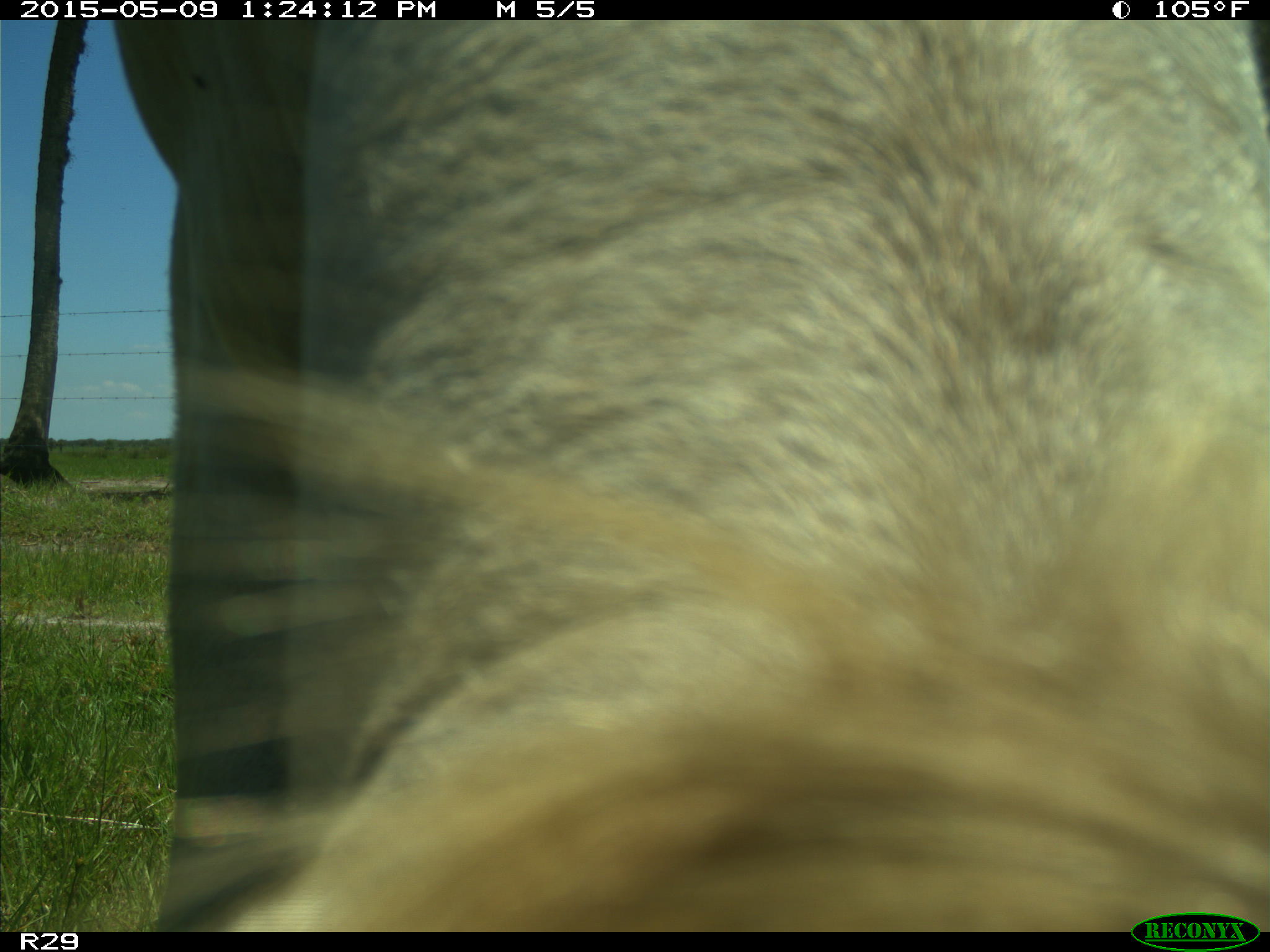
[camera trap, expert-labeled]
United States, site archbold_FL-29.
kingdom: Animalia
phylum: Chordata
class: Mammalia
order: Artiodactyla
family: Bovidae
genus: Bos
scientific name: Bos taurus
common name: domestic cow